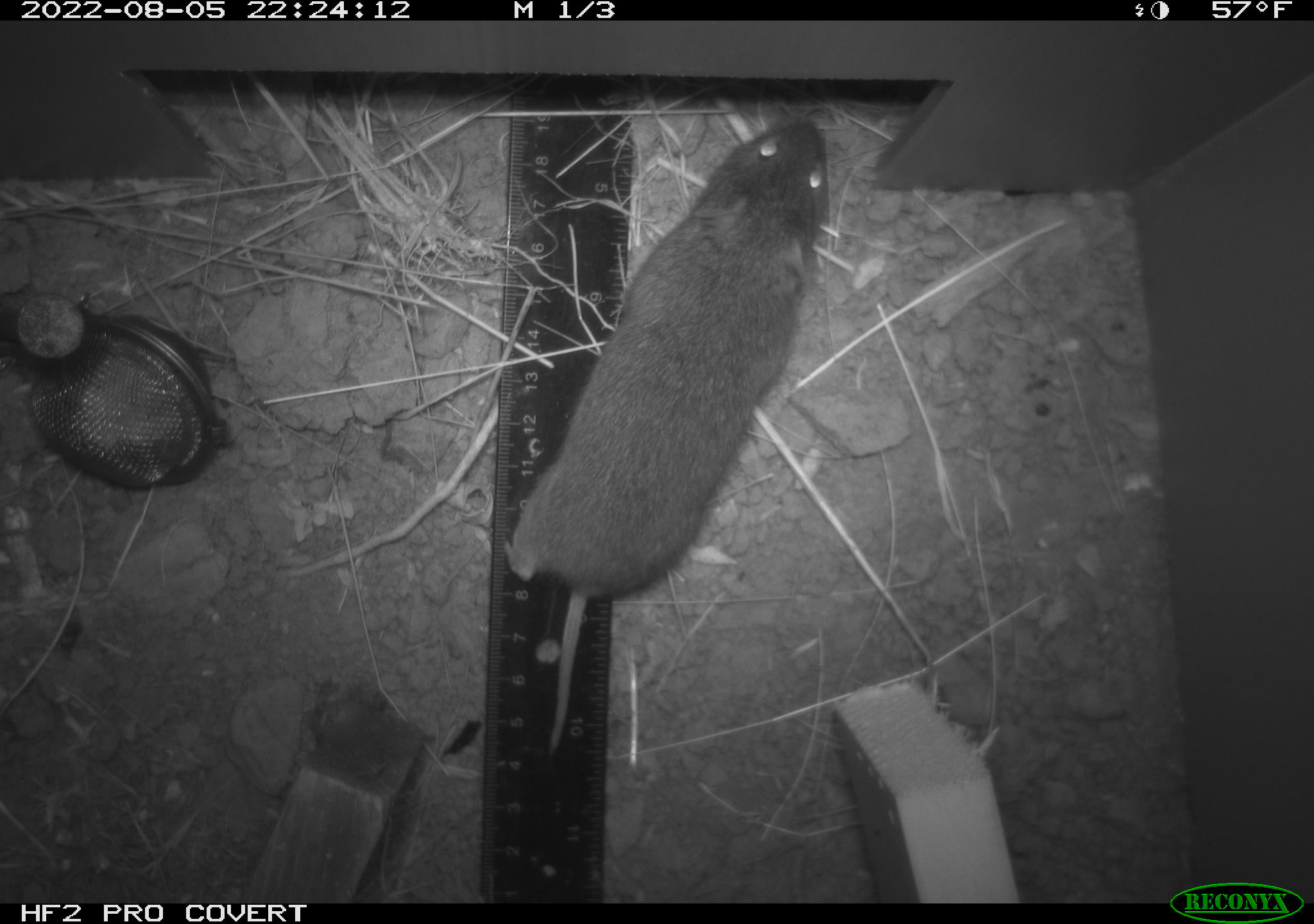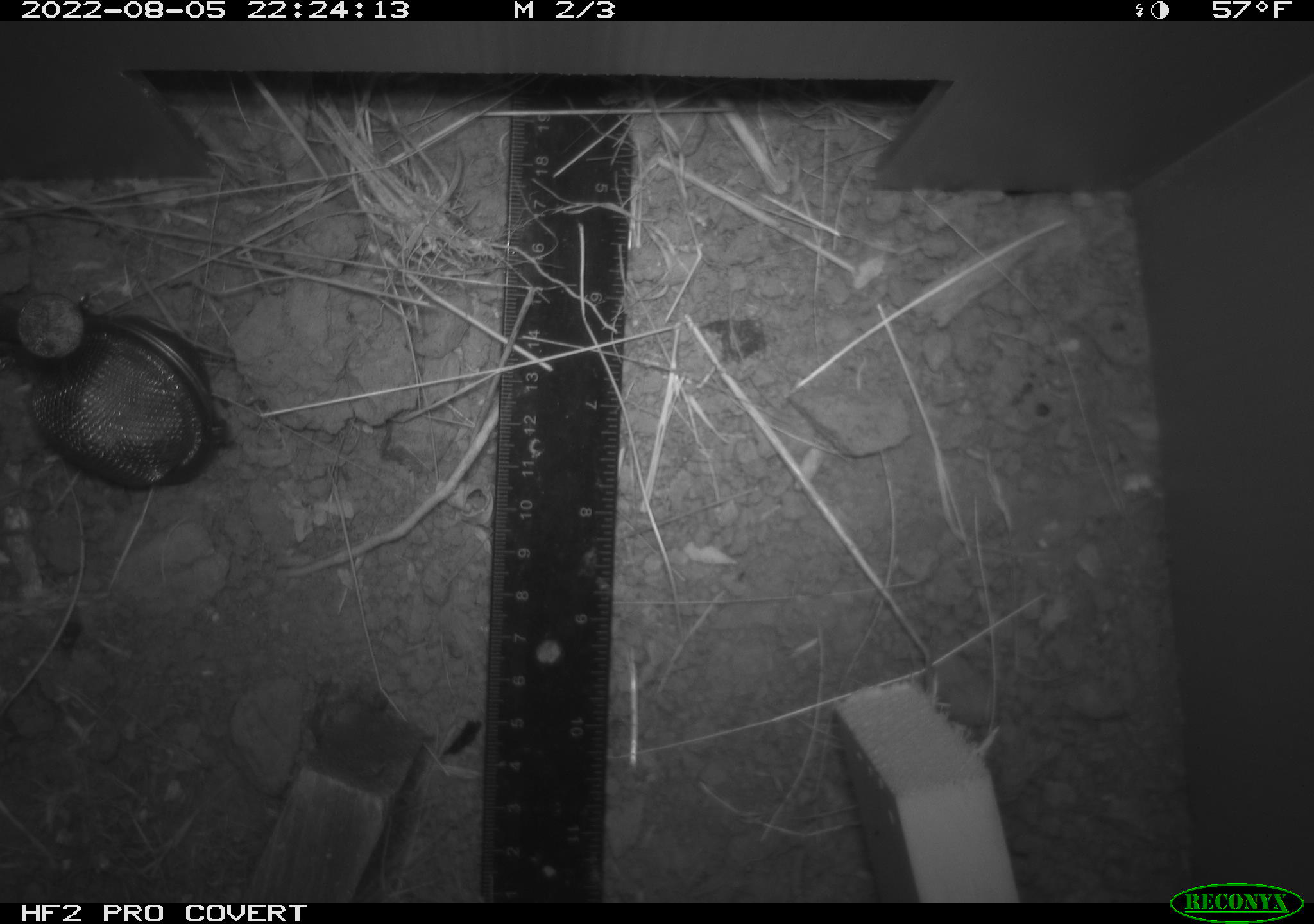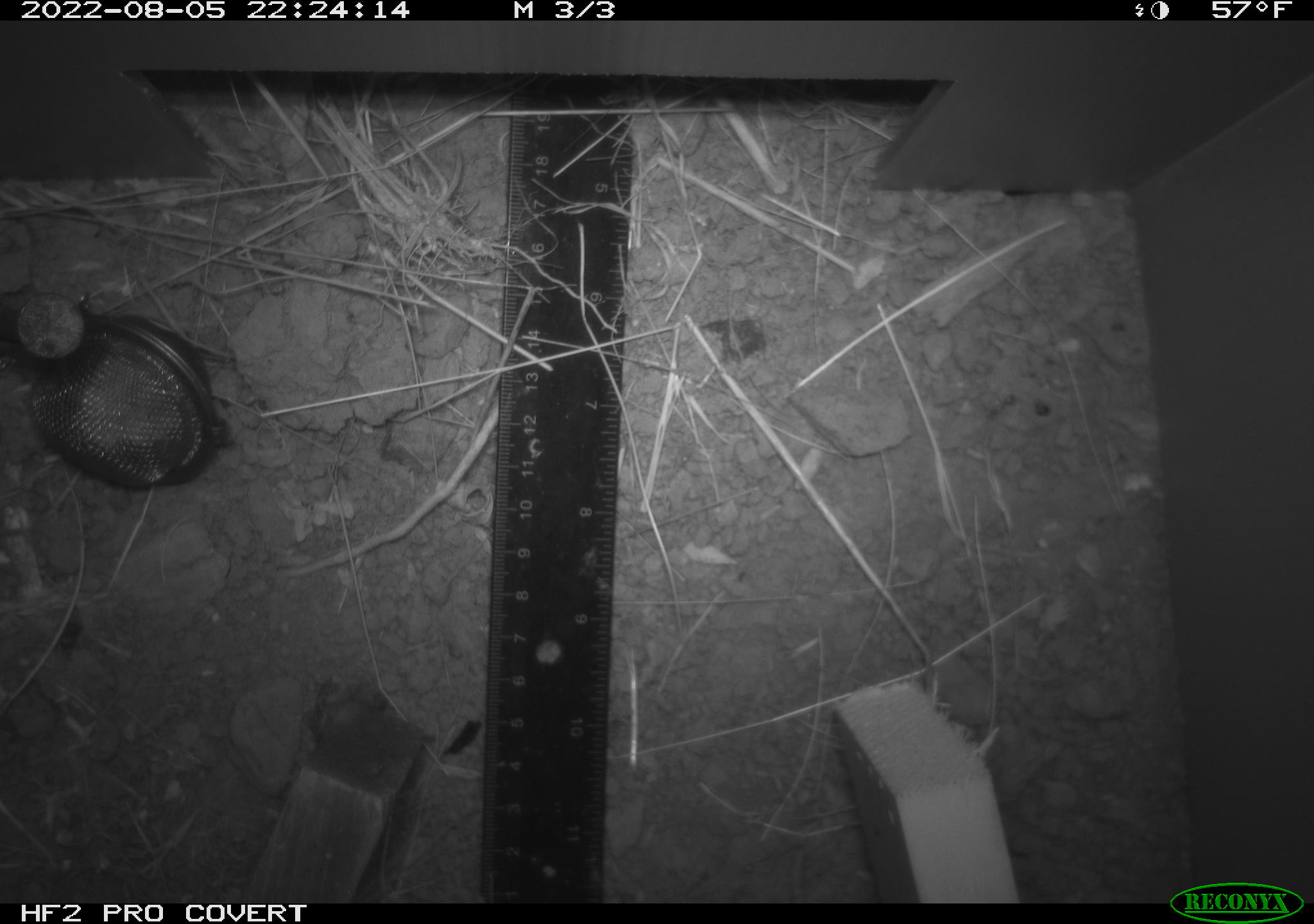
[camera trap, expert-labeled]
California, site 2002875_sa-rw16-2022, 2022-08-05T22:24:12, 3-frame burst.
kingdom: Animalia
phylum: Chordata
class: Mammalia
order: Rodentia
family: Cricetidae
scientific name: Arvicolinae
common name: voles, lemmings, and muskrats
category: arvicolinae subfamily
Arvicolinae subfamily (voles, lemmings, and muskrats) (Arvicolinae).